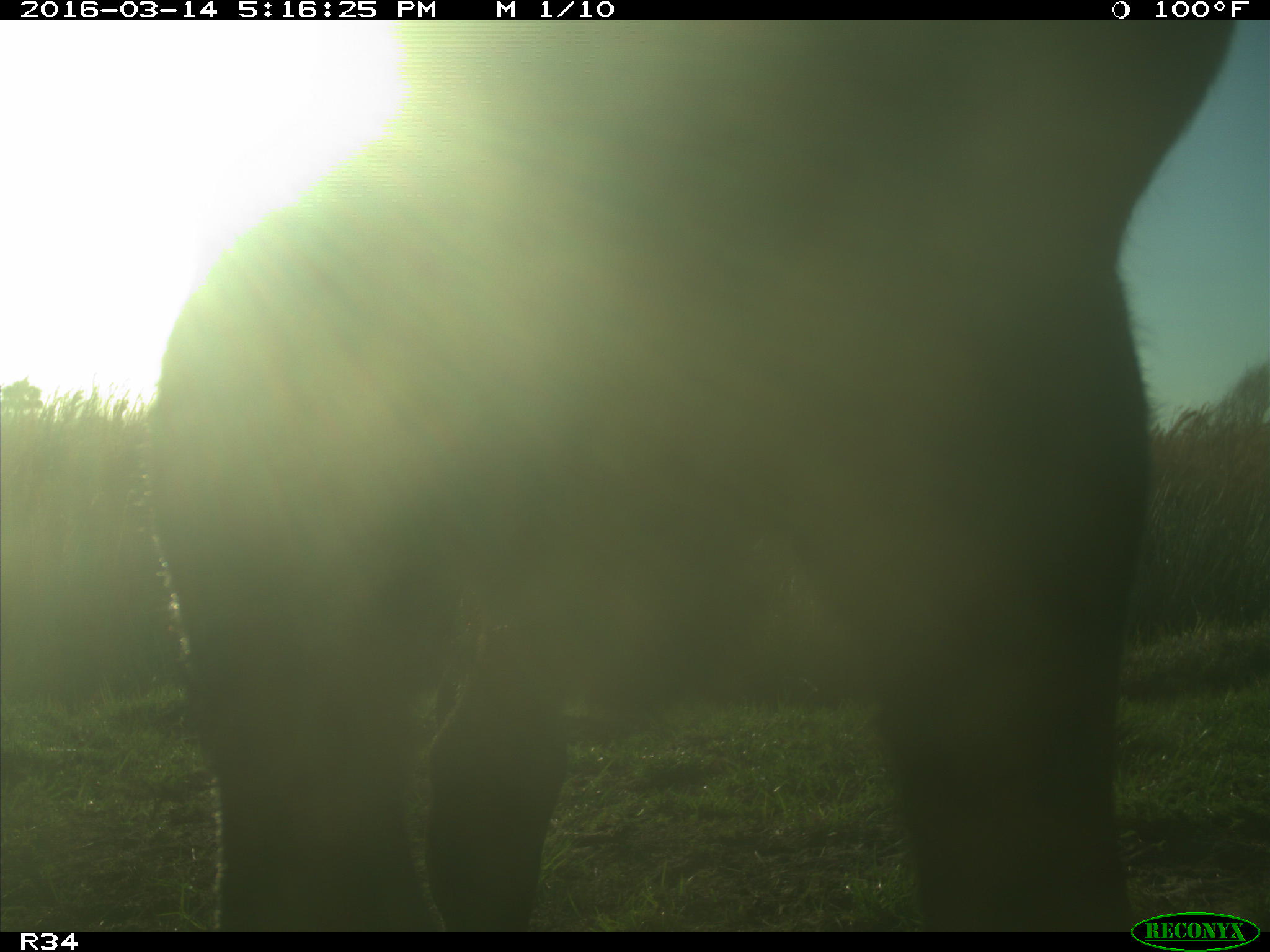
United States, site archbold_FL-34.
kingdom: Animalia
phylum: Chordata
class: Mammalia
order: Artiodactyla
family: Bovidae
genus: Bos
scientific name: Bos taurus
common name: domestic cow